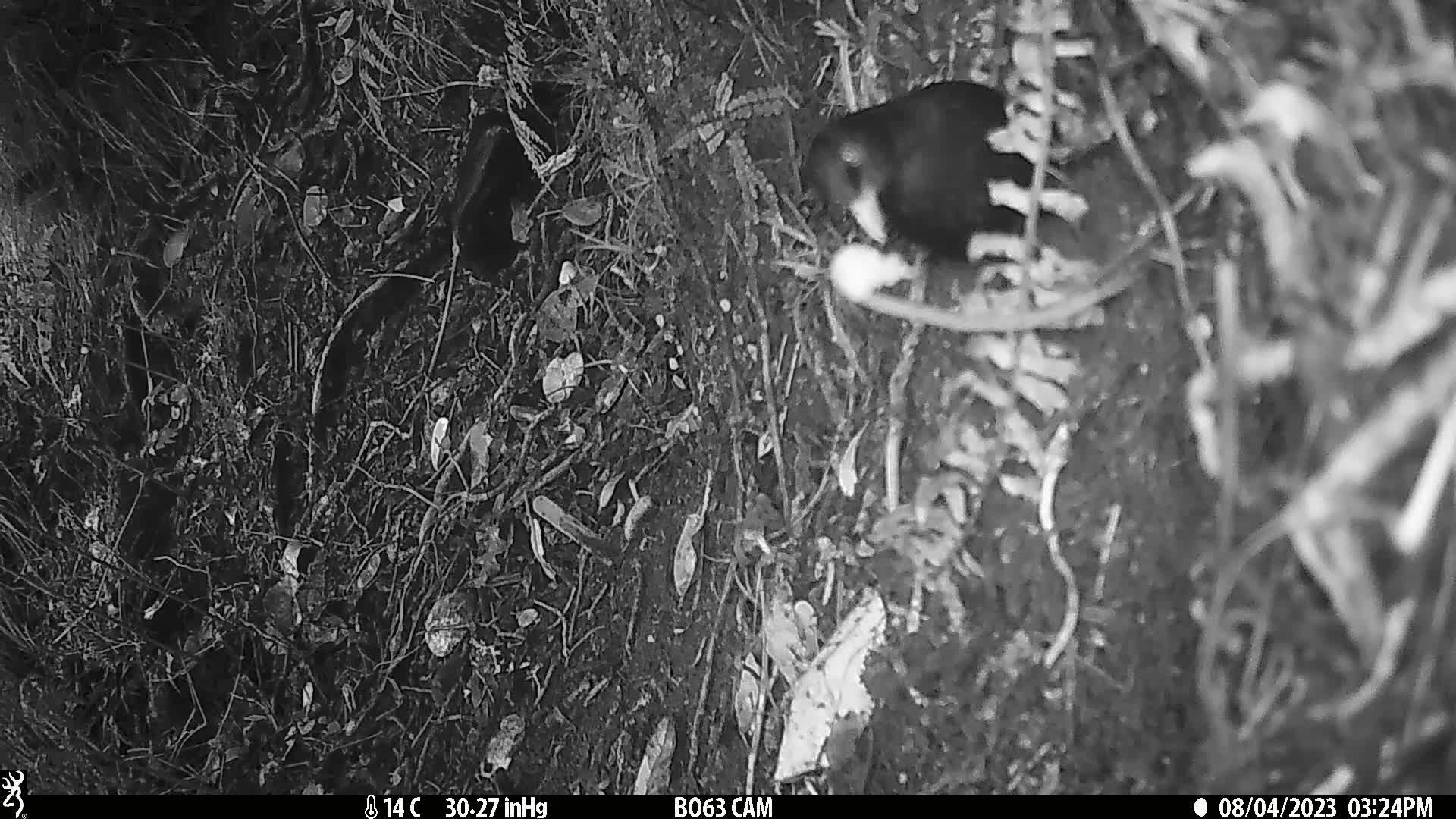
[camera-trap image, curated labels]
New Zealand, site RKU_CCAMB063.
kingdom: Animalia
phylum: Chordata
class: Aves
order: Passeriformes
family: Turdidae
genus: Turdus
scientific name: Turdus merula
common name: eurasian blackbird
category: blackbird